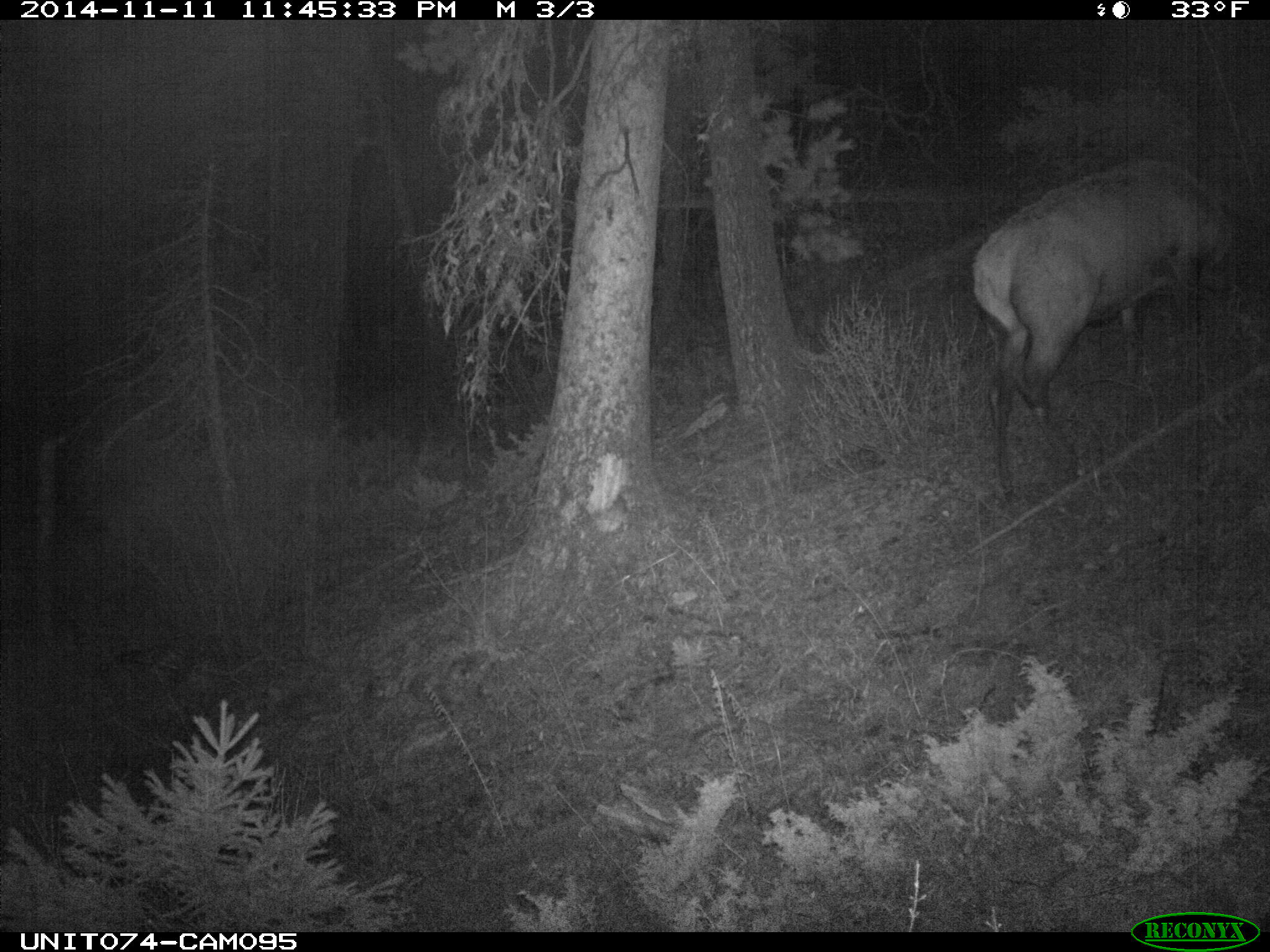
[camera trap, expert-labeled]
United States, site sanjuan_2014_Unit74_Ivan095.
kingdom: Animalia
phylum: Chordata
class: Mammalia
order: Artiodactyla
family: Cervidae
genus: Cervus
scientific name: Cervus elaphus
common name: red deer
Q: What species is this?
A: Cervus elaphus (red deer).